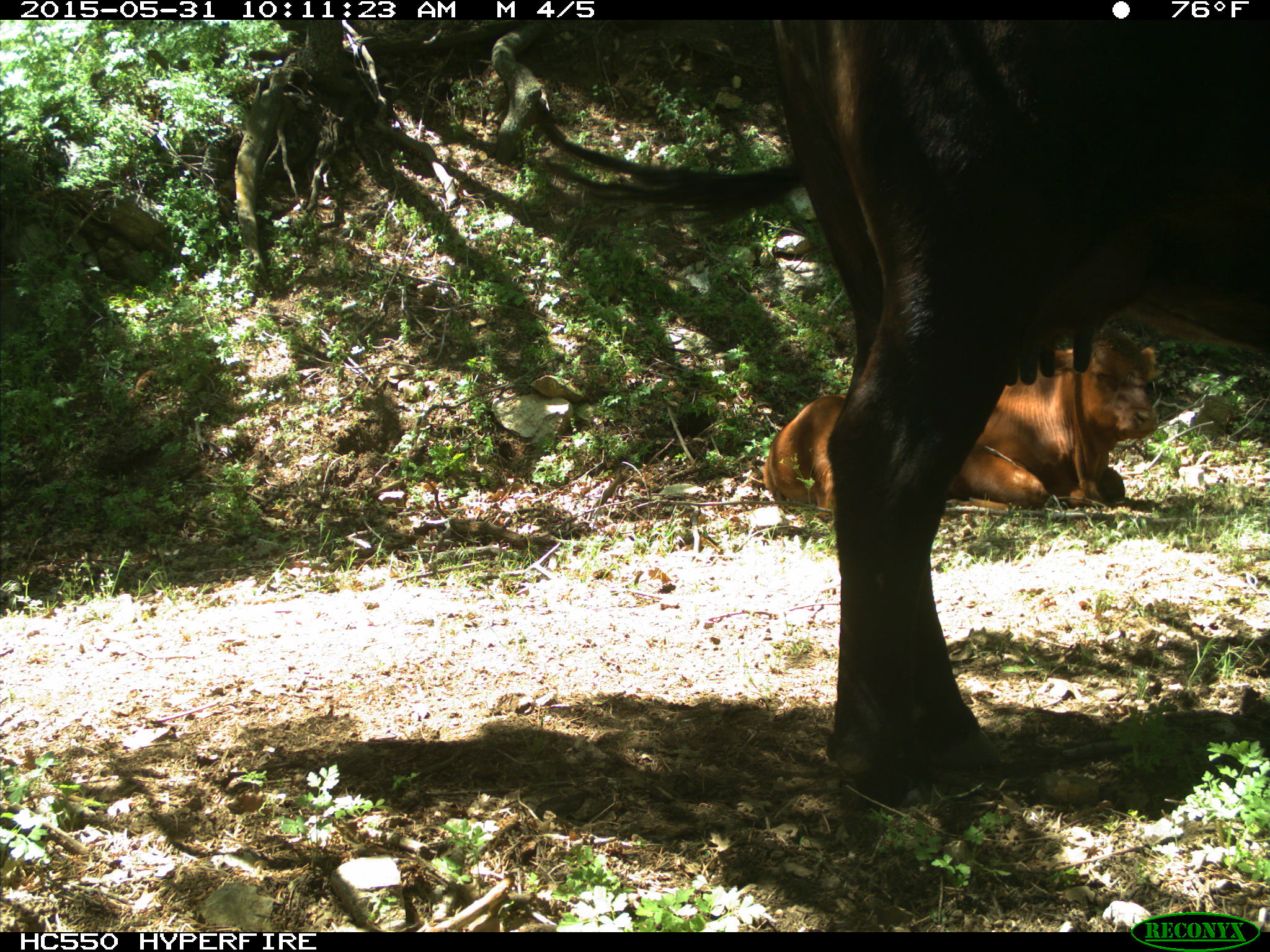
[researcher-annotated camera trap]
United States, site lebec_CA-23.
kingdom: Animalia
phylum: Chordata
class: Mammalia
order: Artiodactyla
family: Bovidae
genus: Bos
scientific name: Bos taurus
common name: domestic cow